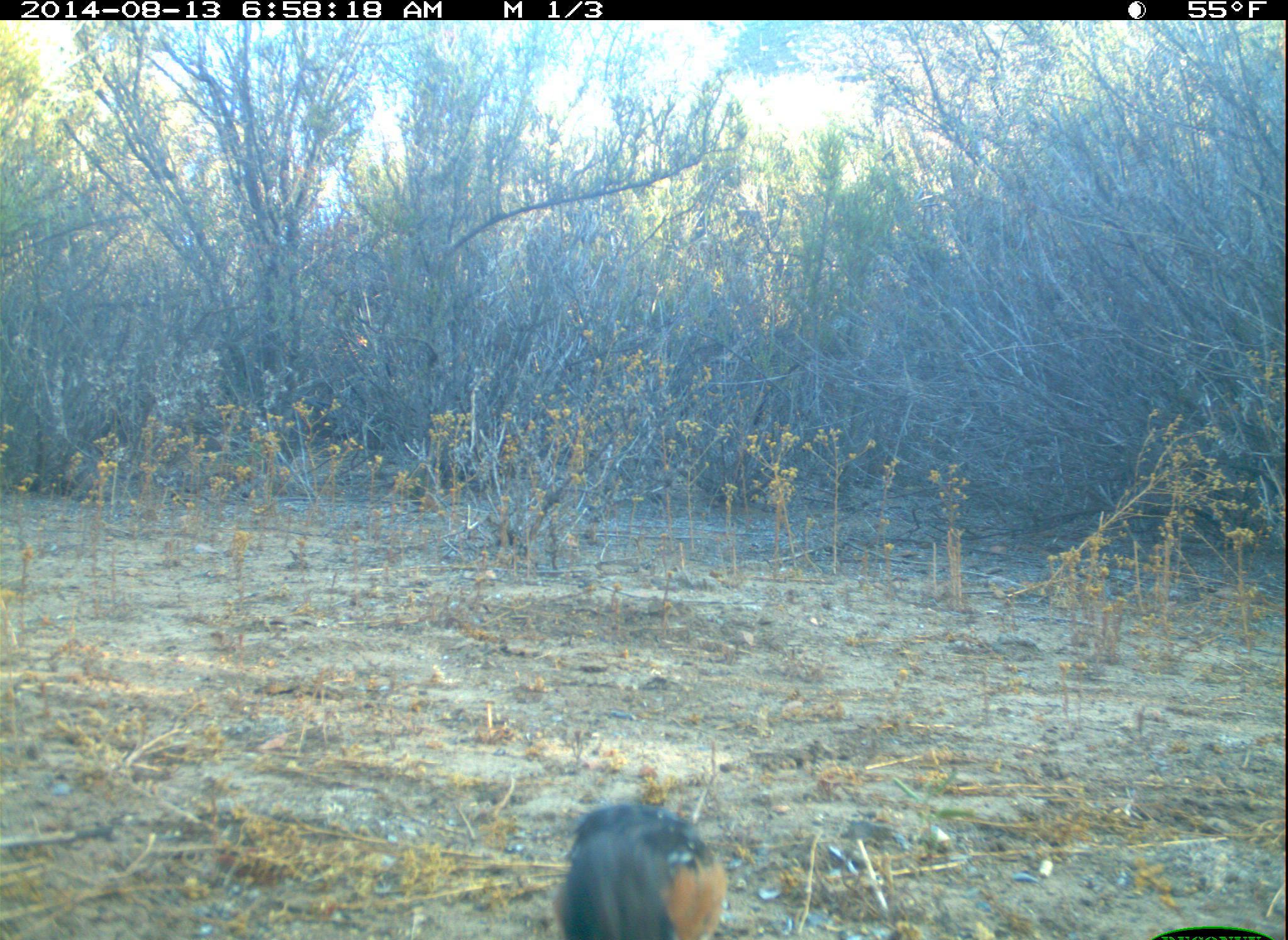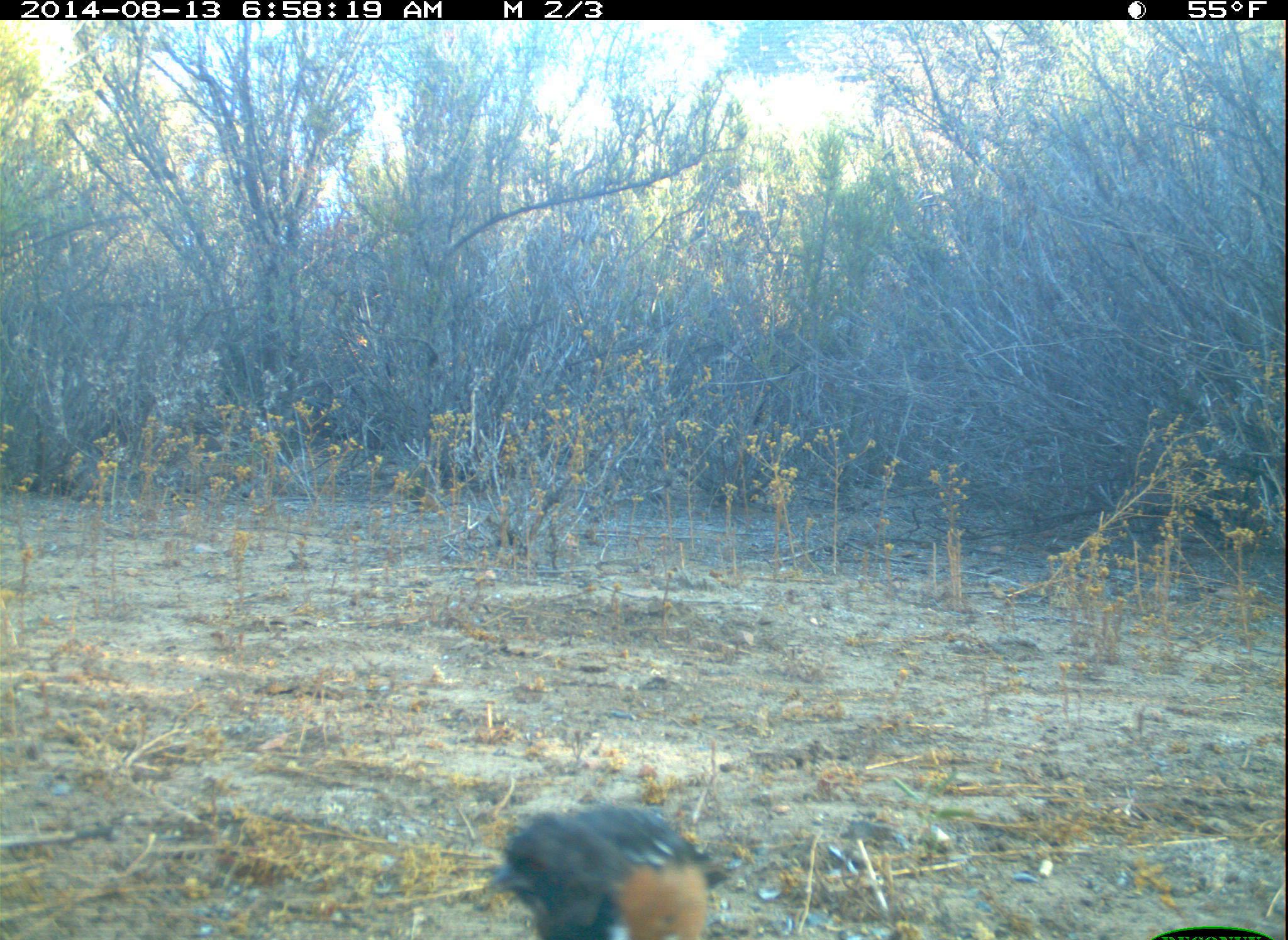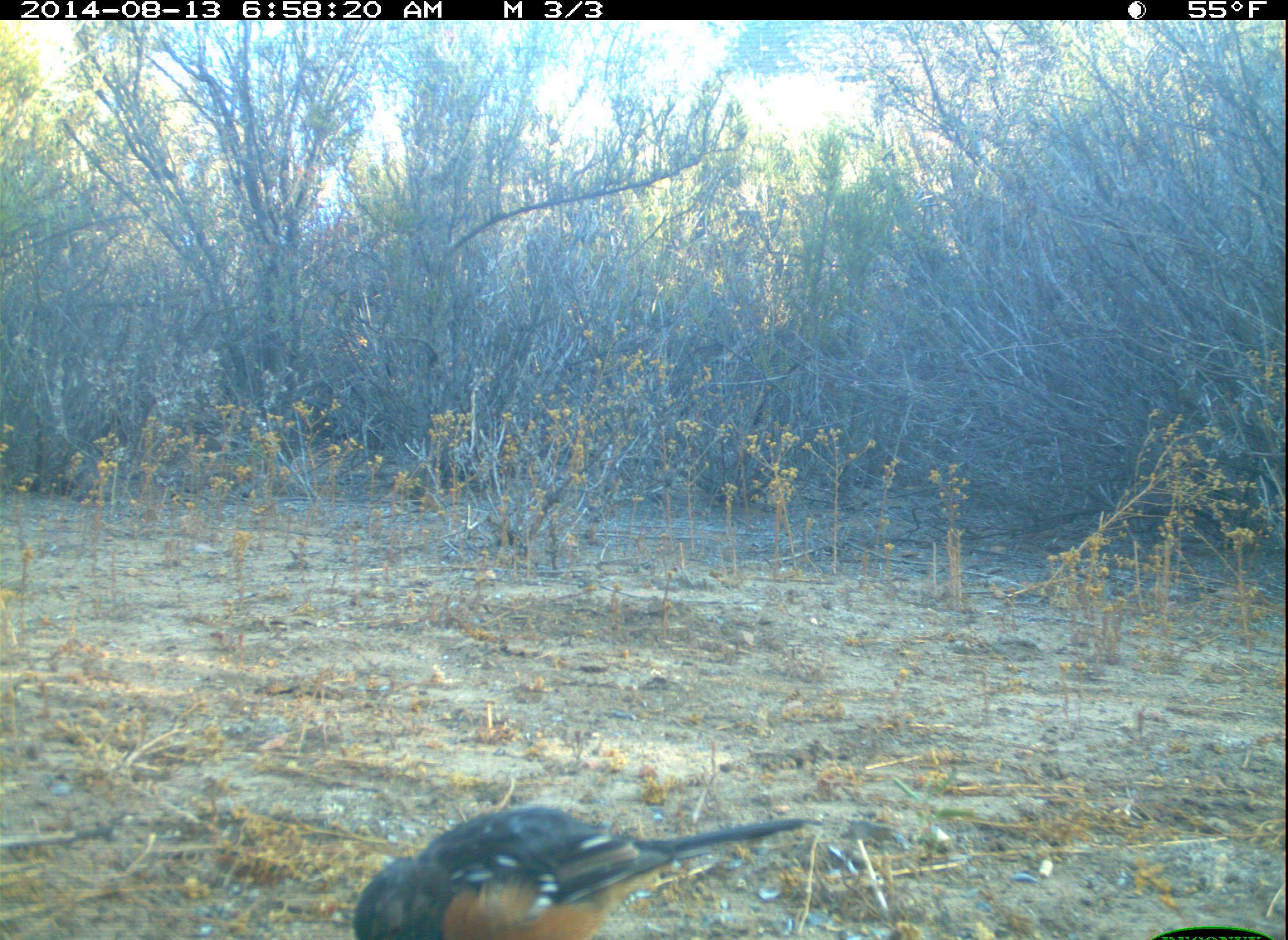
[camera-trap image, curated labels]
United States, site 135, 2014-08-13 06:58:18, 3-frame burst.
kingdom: Animalia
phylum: Chordata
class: Aves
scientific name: Aves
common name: bird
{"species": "bird (Aves)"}